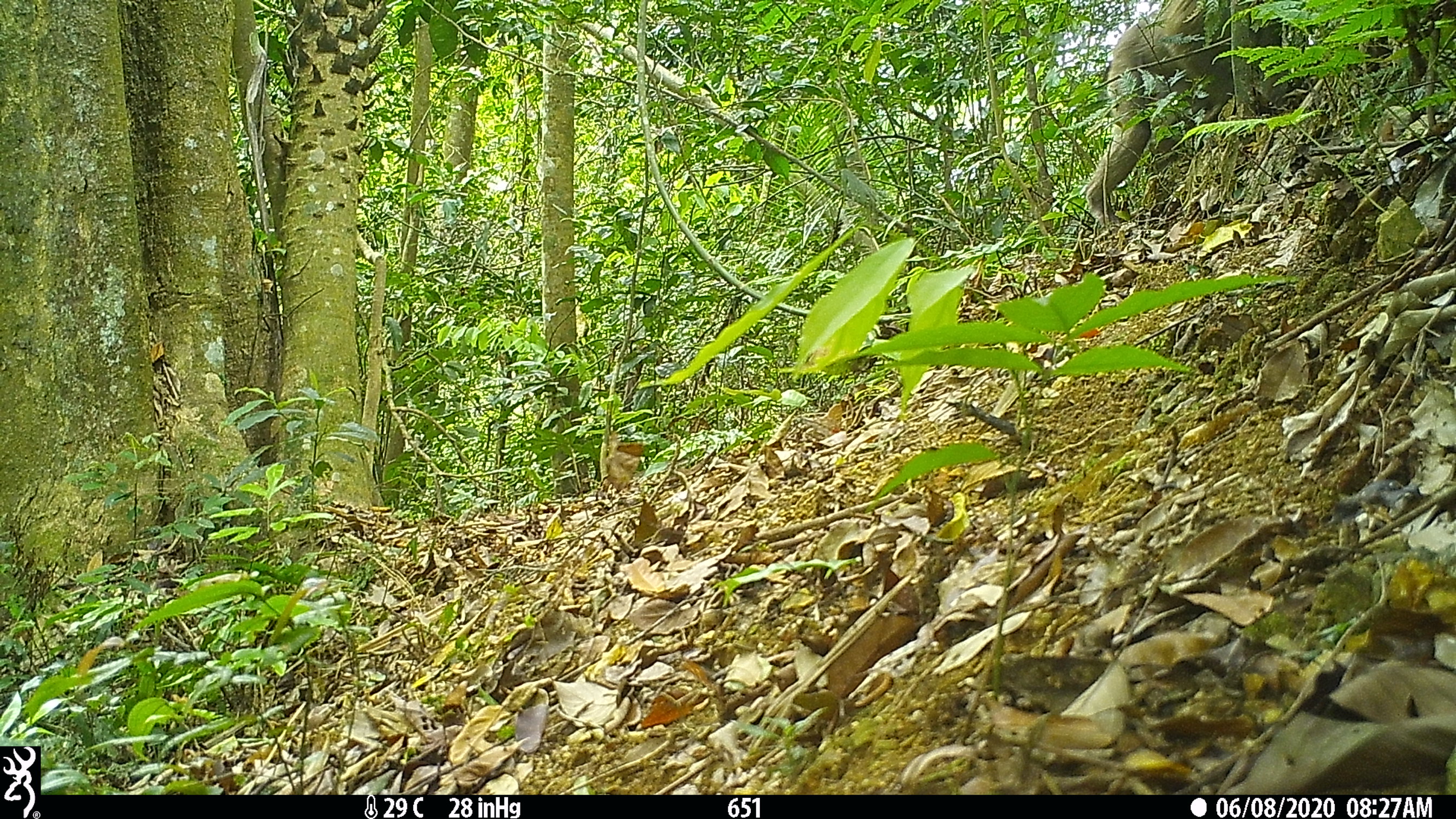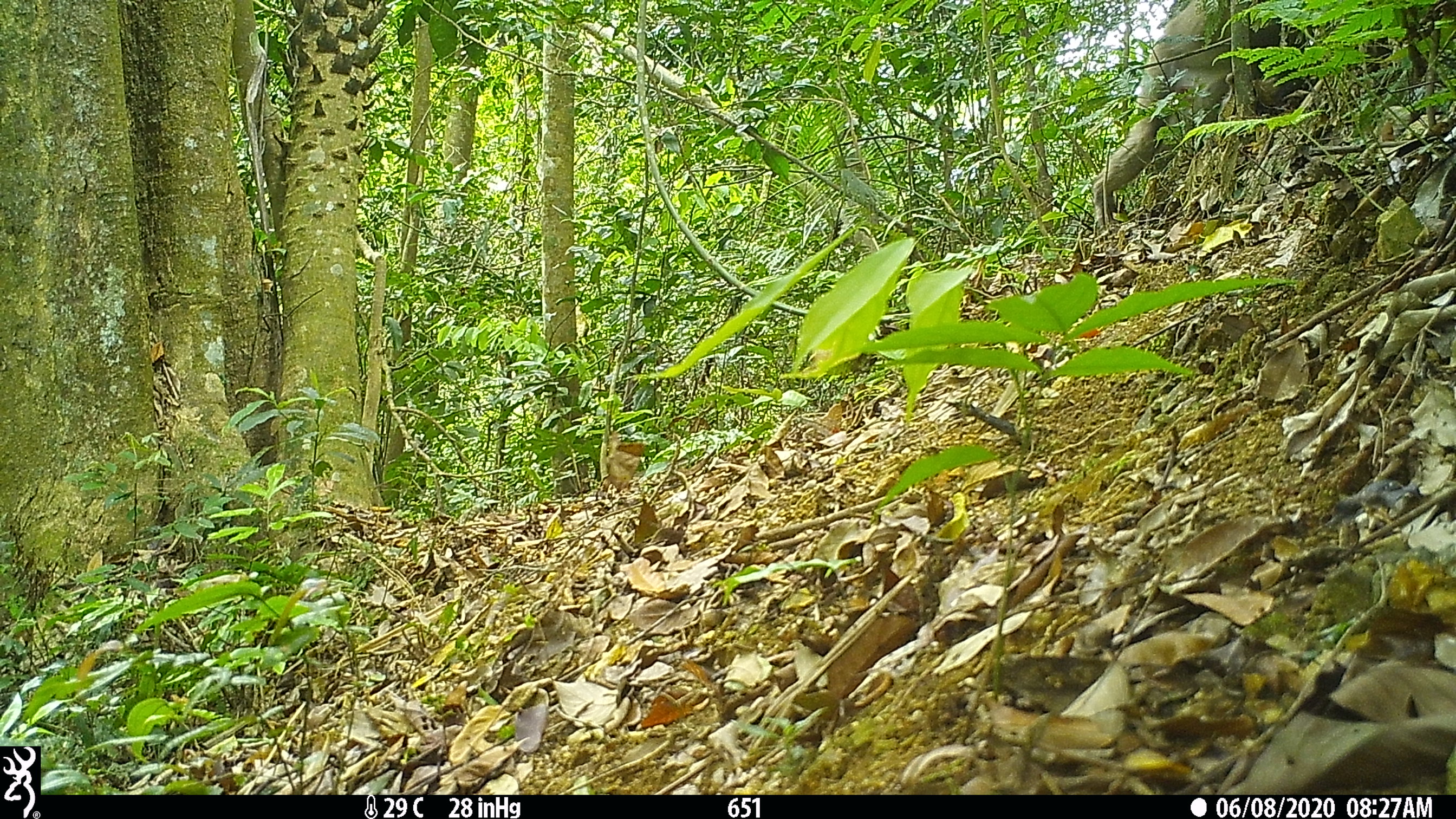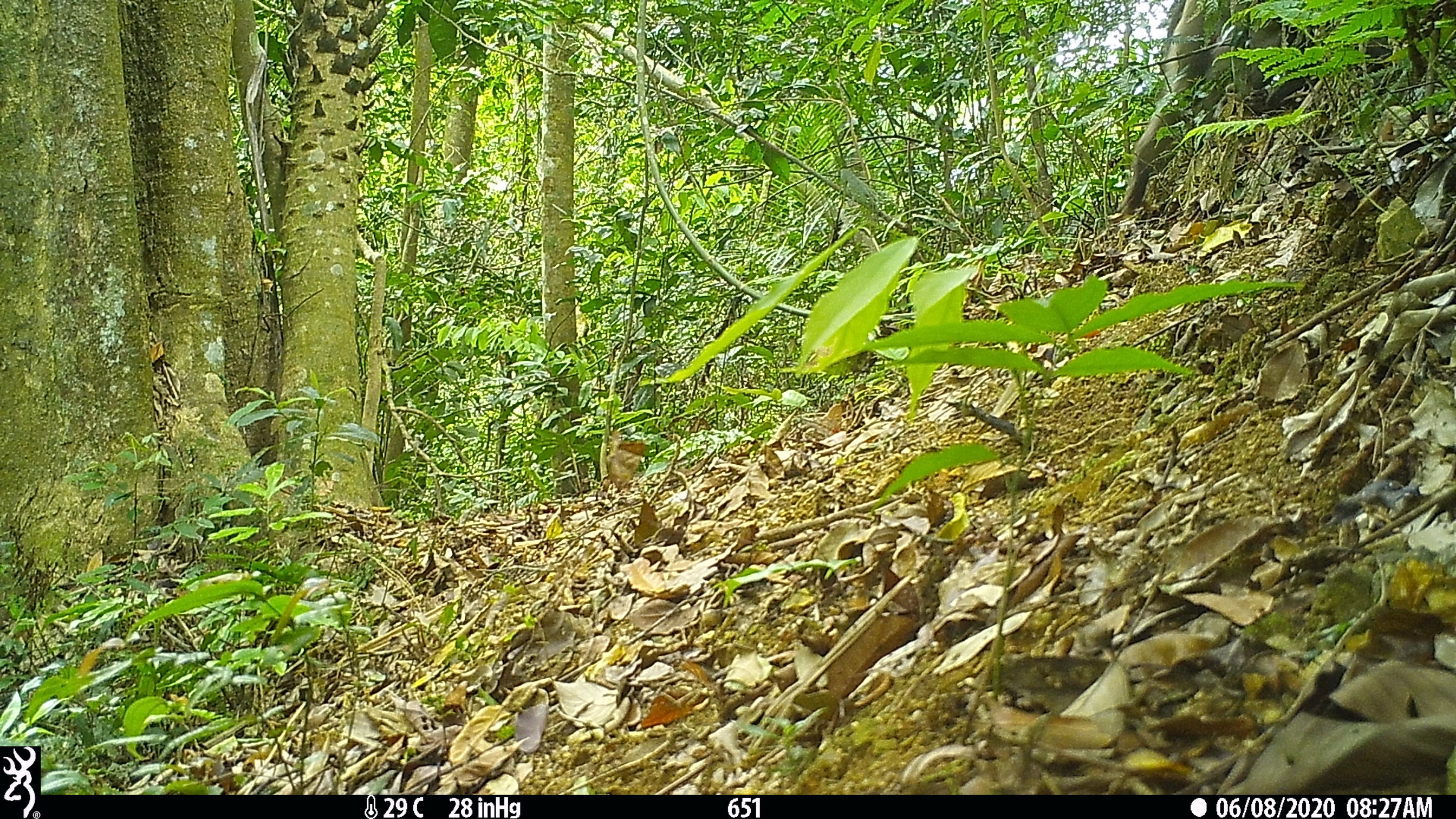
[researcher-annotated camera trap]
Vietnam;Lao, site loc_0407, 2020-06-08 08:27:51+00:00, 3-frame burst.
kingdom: Animalia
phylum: Chordata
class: Mammalia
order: Primates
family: Cercopithecidae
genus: Macaca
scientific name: Macaca nemestrina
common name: pig-tailed macaque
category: pig tailed macaque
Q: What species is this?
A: Pig tailed macaque (pig-tailed macaque) (Macaca nemestrina).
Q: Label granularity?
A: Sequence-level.